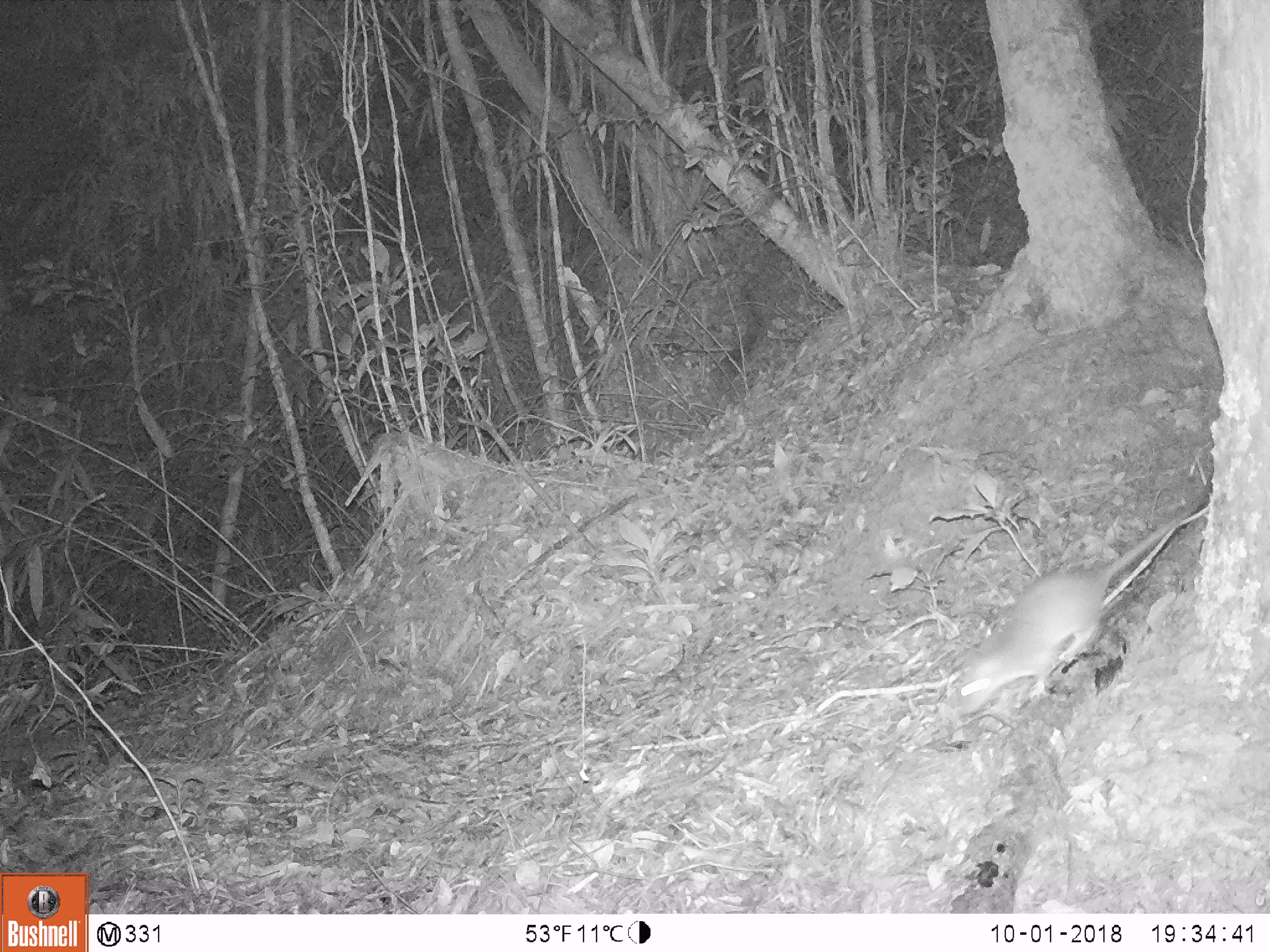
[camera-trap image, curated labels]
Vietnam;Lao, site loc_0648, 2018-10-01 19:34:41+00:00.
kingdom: Animalia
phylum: Chordata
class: Mammalia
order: Rodentia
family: Muridae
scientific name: Muridae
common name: old-world mice and rats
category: unidentified murid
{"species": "unidentified murid (old-world mice and rats) (Muridae)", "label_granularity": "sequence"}